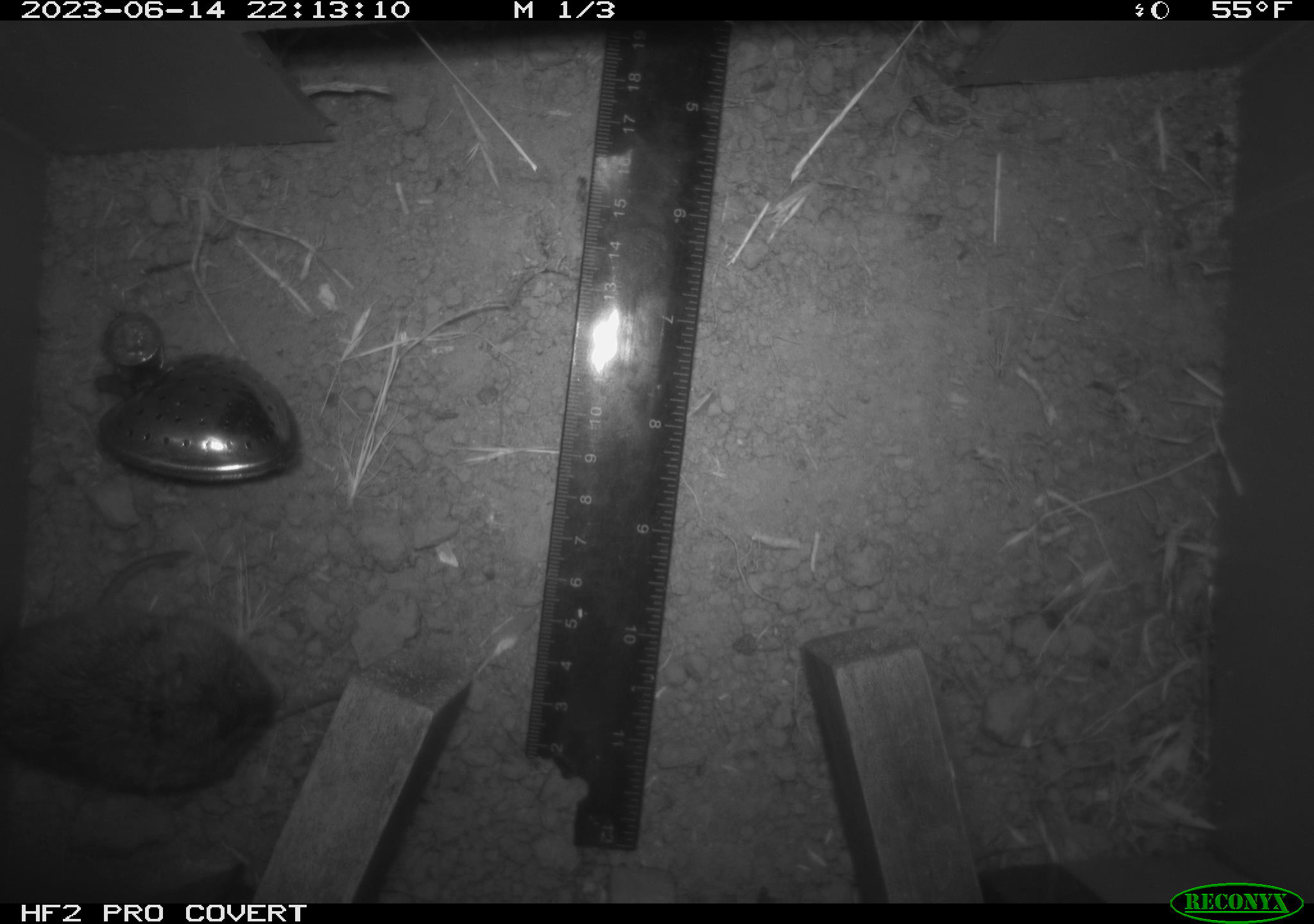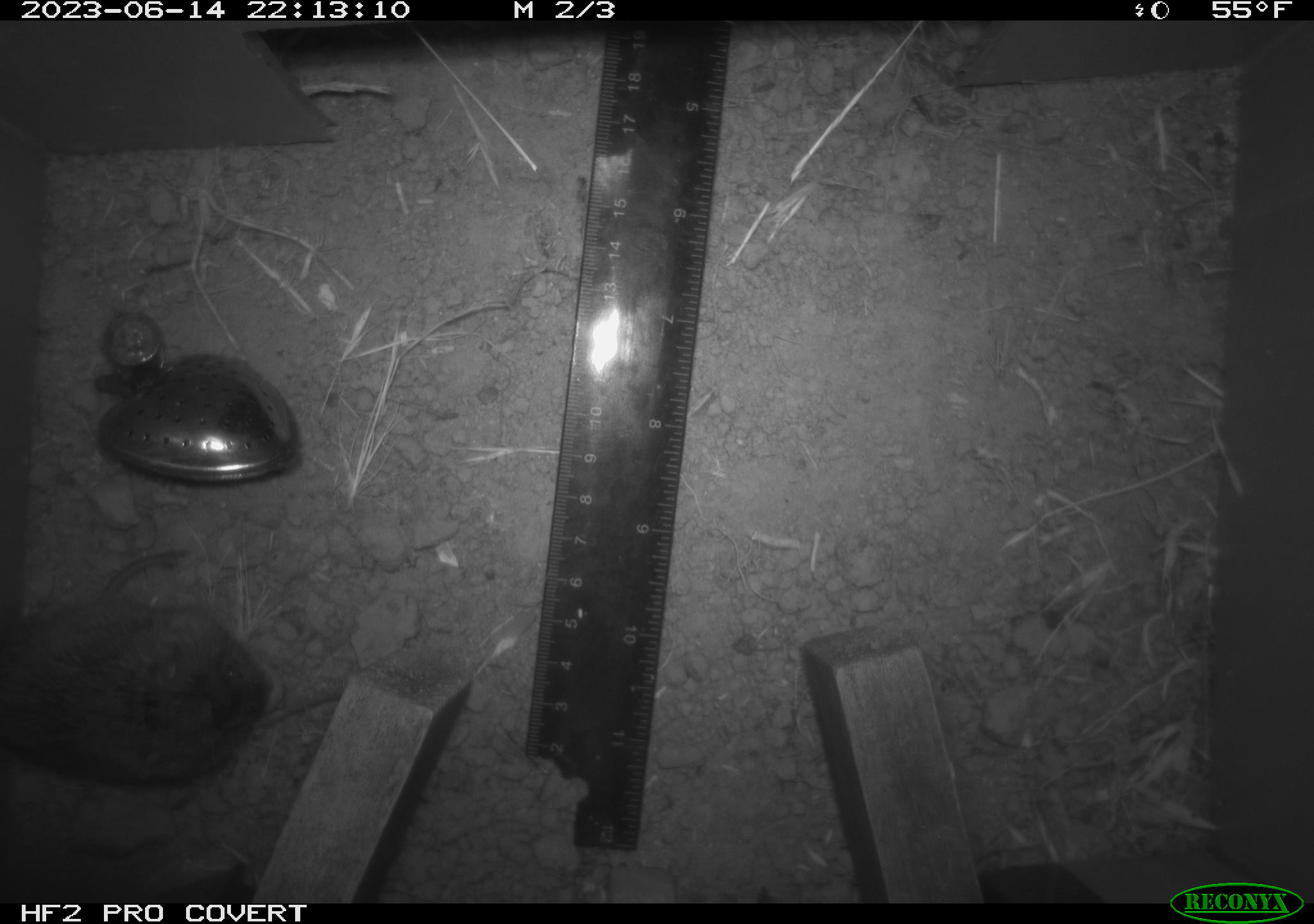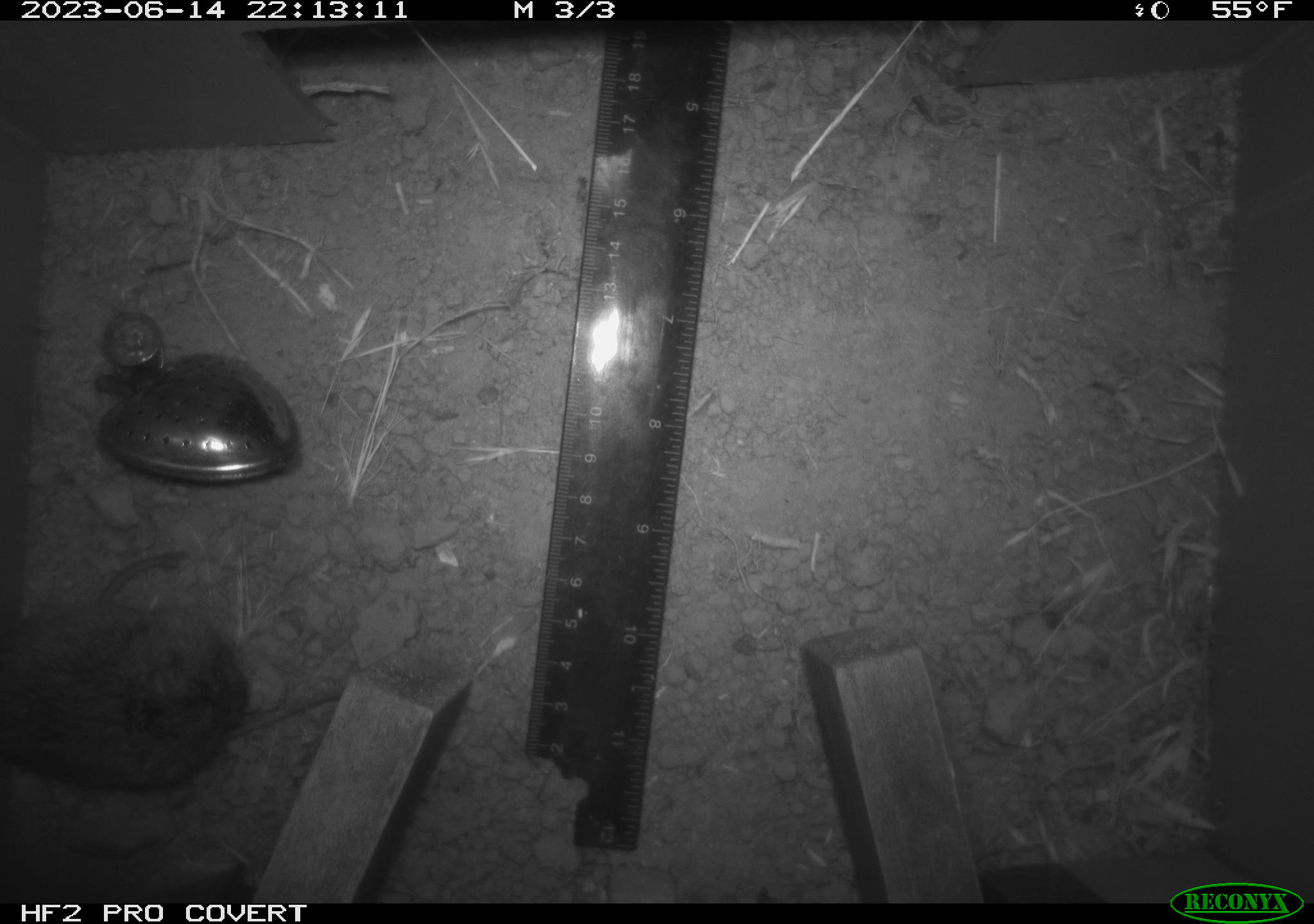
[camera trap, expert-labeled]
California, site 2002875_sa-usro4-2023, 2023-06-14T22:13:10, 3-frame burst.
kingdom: Animalia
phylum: Chordata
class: Mammalia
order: Rodentia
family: Cricetidae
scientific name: Arvicolinae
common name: voles, lemmings, and muskrats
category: arvicolinae subfamily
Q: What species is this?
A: Arvicolinae subfamily (voles, lemmings, and muskrats) (Arvicolinae).